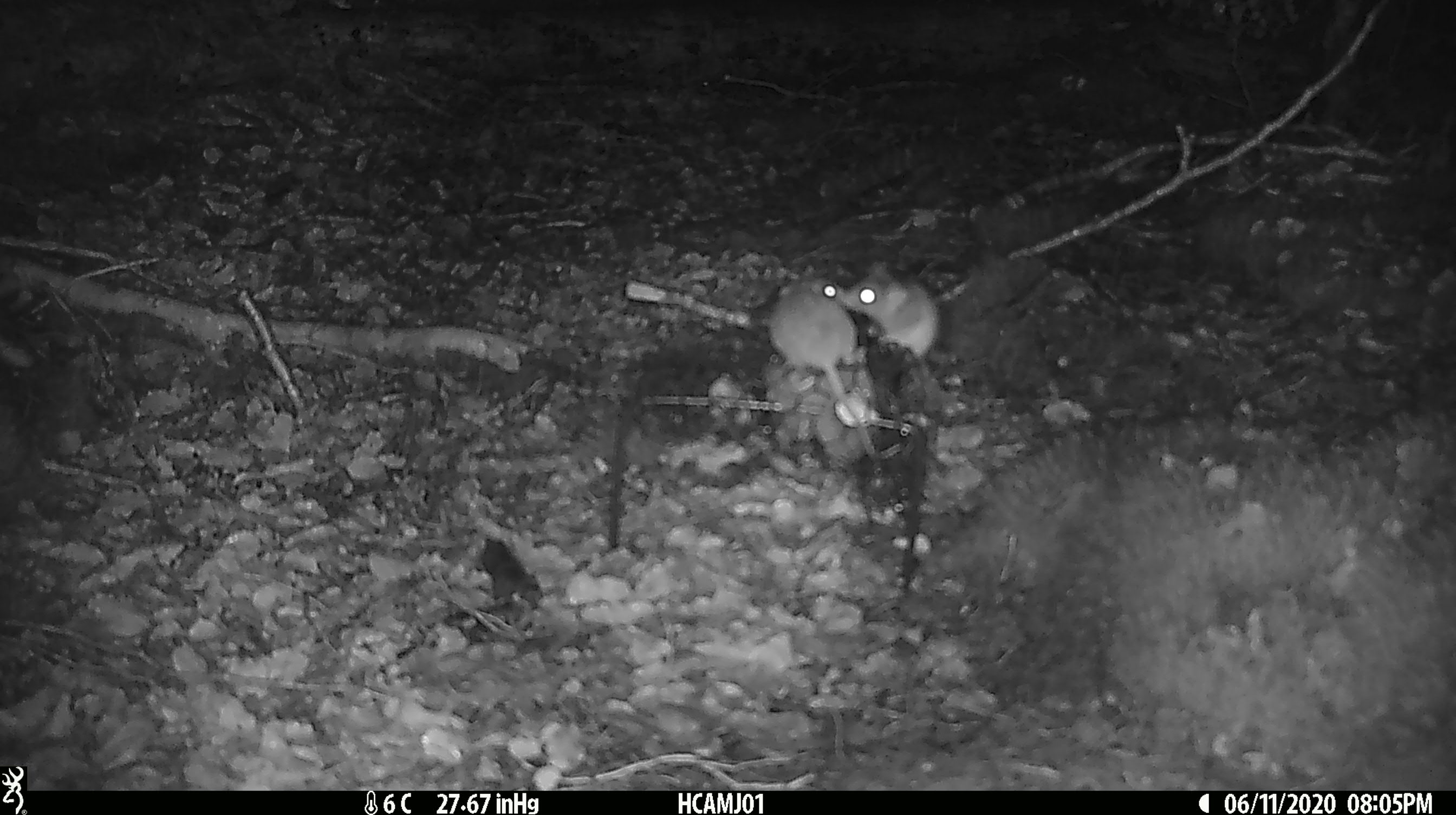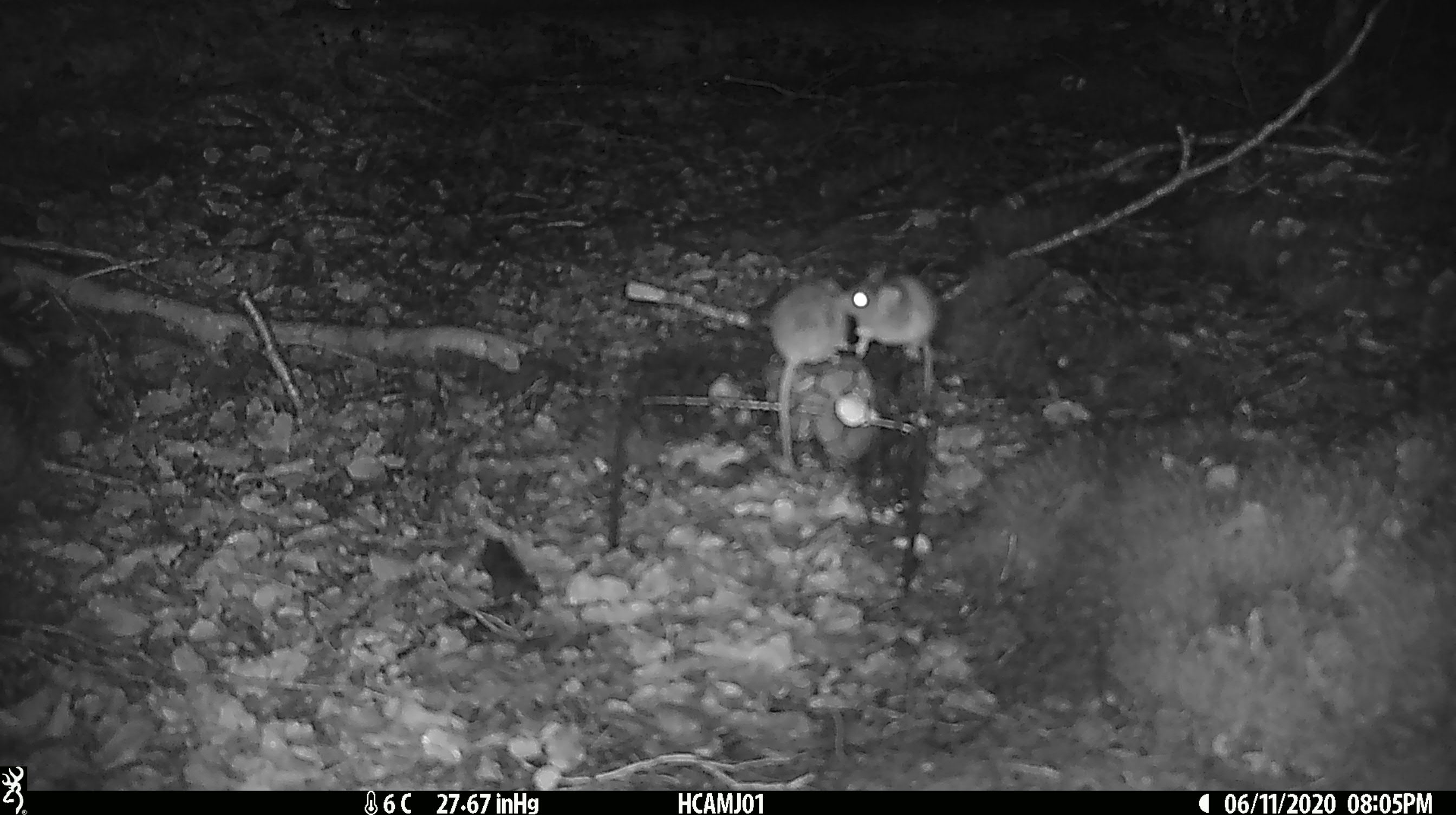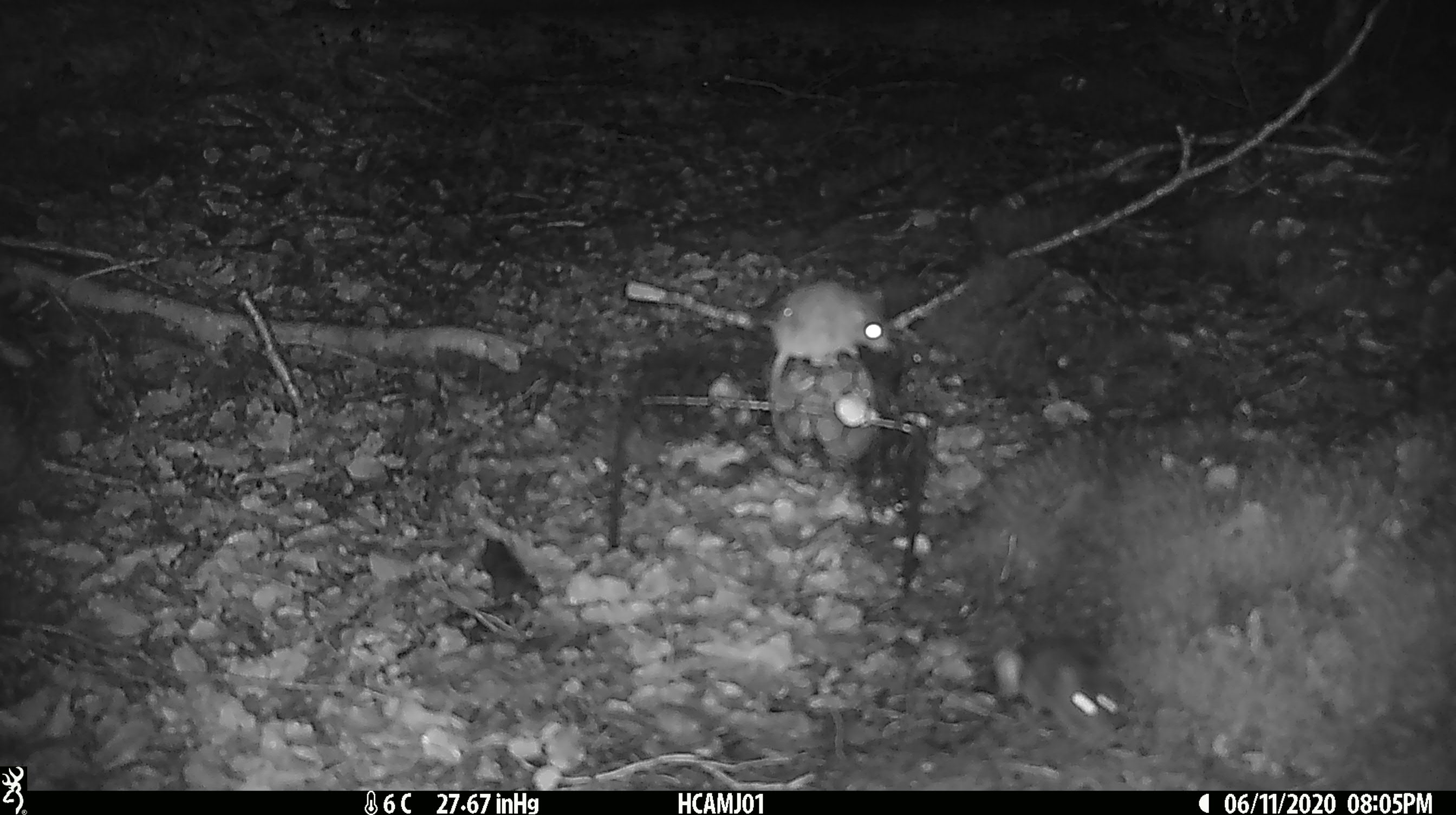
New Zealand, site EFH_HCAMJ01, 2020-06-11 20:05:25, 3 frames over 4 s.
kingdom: Animalia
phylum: Chordata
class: Mammalia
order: Rodentia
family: Muridae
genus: Mus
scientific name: Mus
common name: mouse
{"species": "mouse (Mus)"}